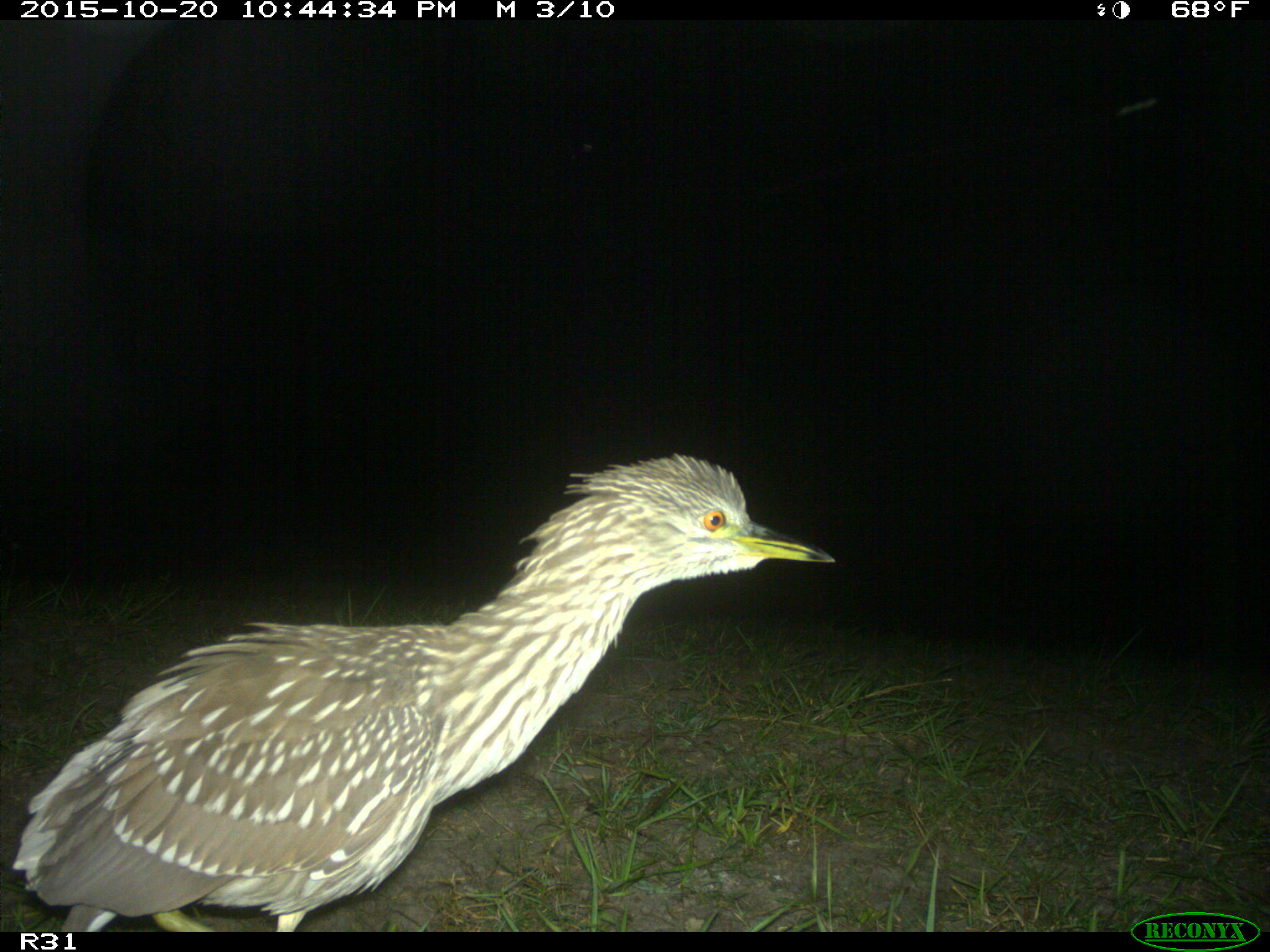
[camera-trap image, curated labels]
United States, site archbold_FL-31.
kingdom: Animalia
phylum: Chordata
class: Aves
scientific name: Aves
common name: birds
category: unidentified bird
Unidentified bird (birds) (Aves).